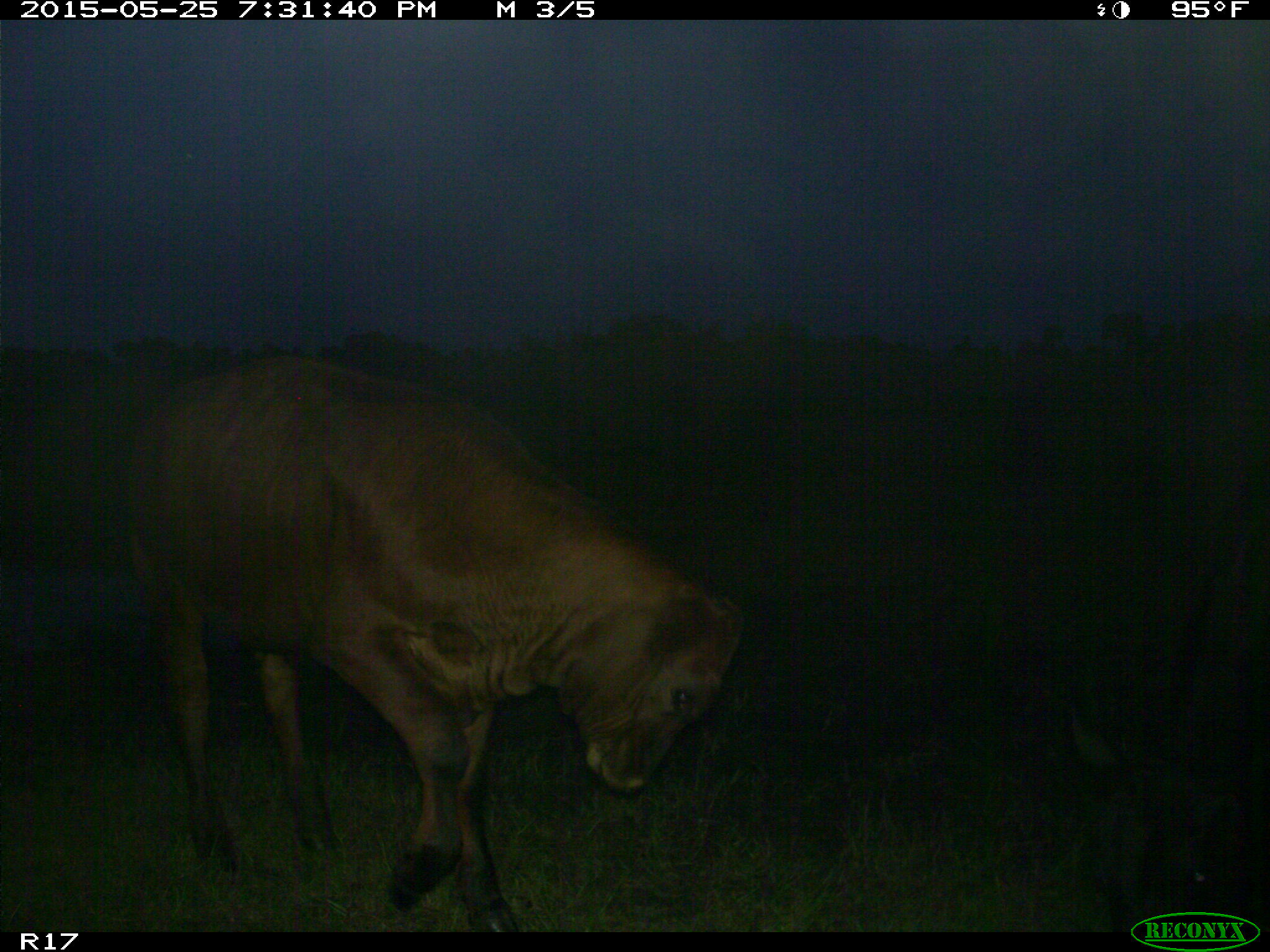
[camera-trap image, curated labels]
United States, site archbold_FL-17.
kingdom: Animalia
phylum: Chordata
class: Mammalia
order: Artiodactyla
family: Bovidae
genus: Bos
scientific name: Bos taurus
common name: domestic cow